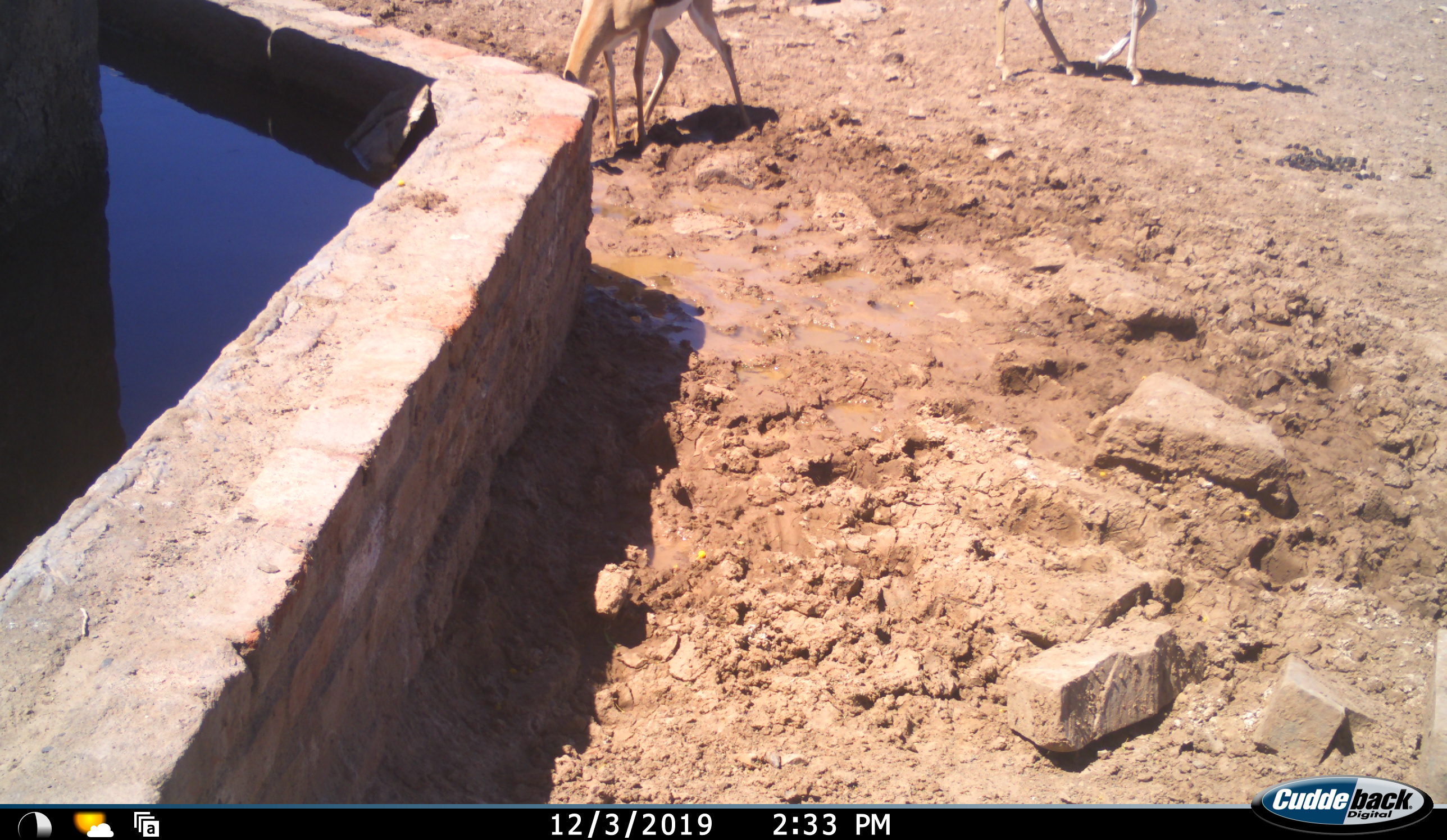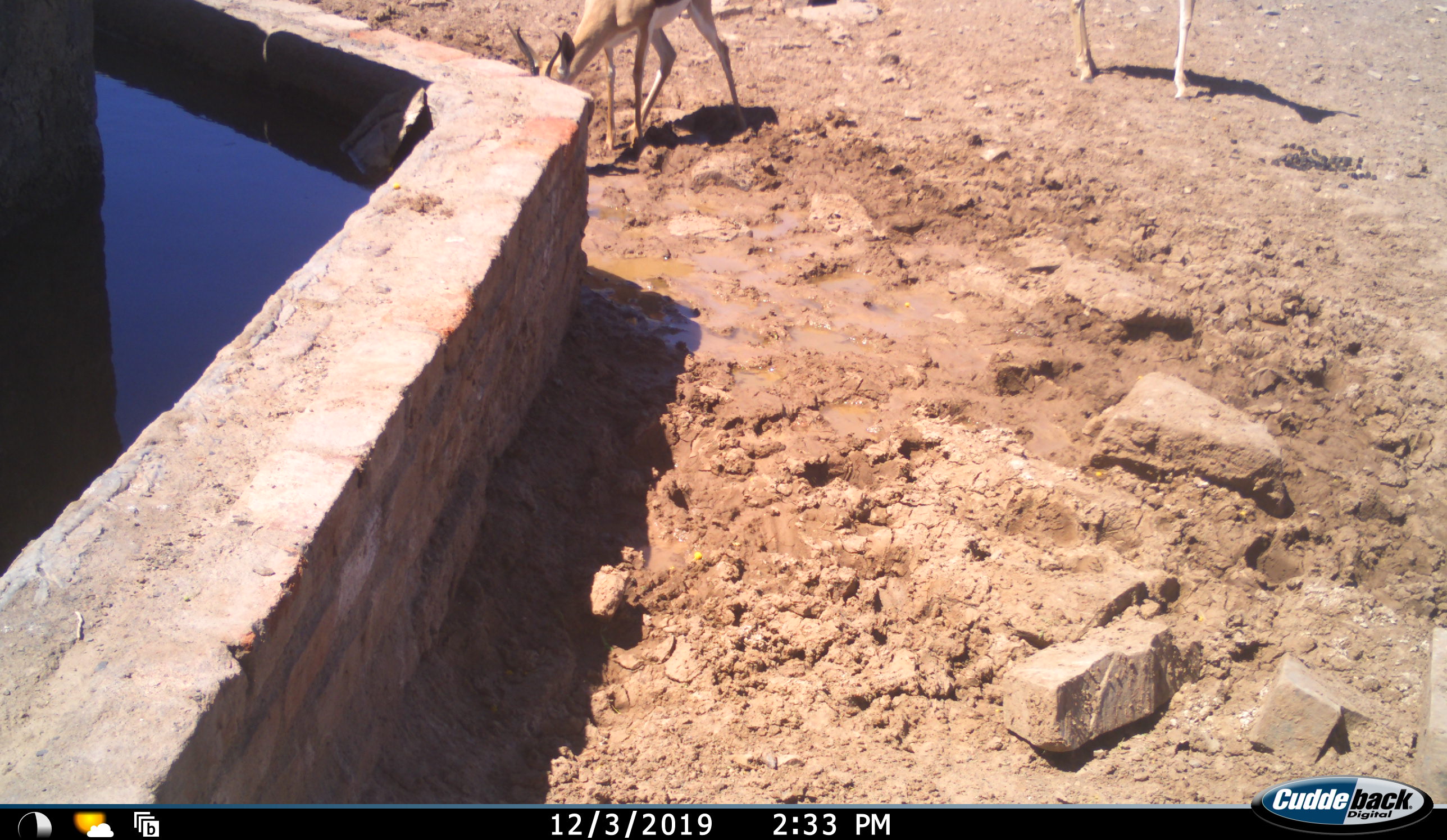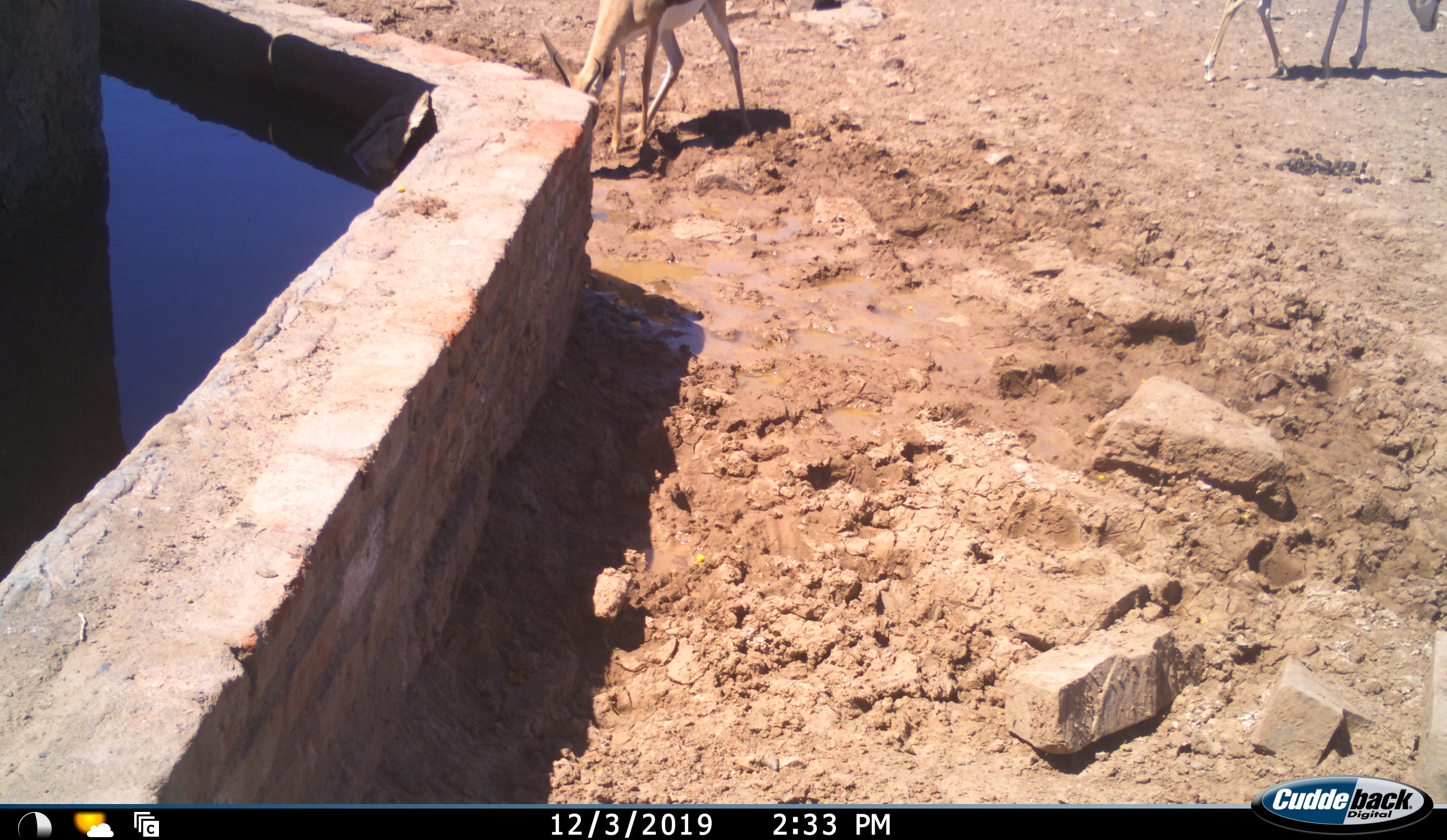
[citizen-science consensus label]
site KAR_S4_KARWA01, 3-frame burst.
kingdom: Animalia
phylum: Chordata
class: Mammalia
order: Artiodactyla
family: Bovidae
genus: Antidorcas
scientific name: Antidorcas marsupialis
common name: springbok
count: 2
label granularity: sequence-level